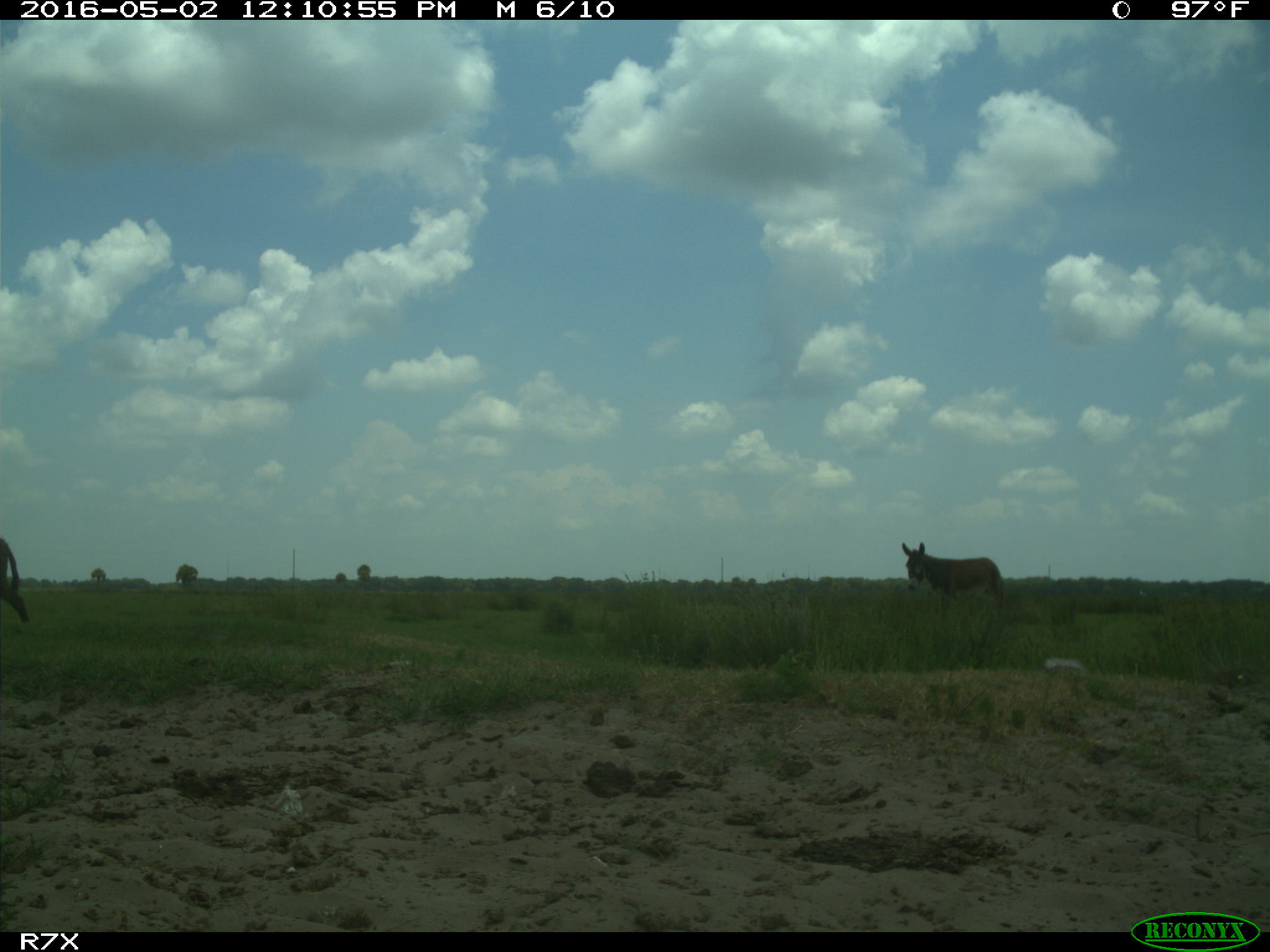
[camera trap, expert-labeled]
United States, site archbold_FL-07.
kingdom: Animalia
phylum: Chordata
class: Mammalia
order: Artiodactyla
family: Bovidae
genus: Bos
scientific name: Bos taurus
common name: domestic cow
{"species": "Bos taurus (domestic cow)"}